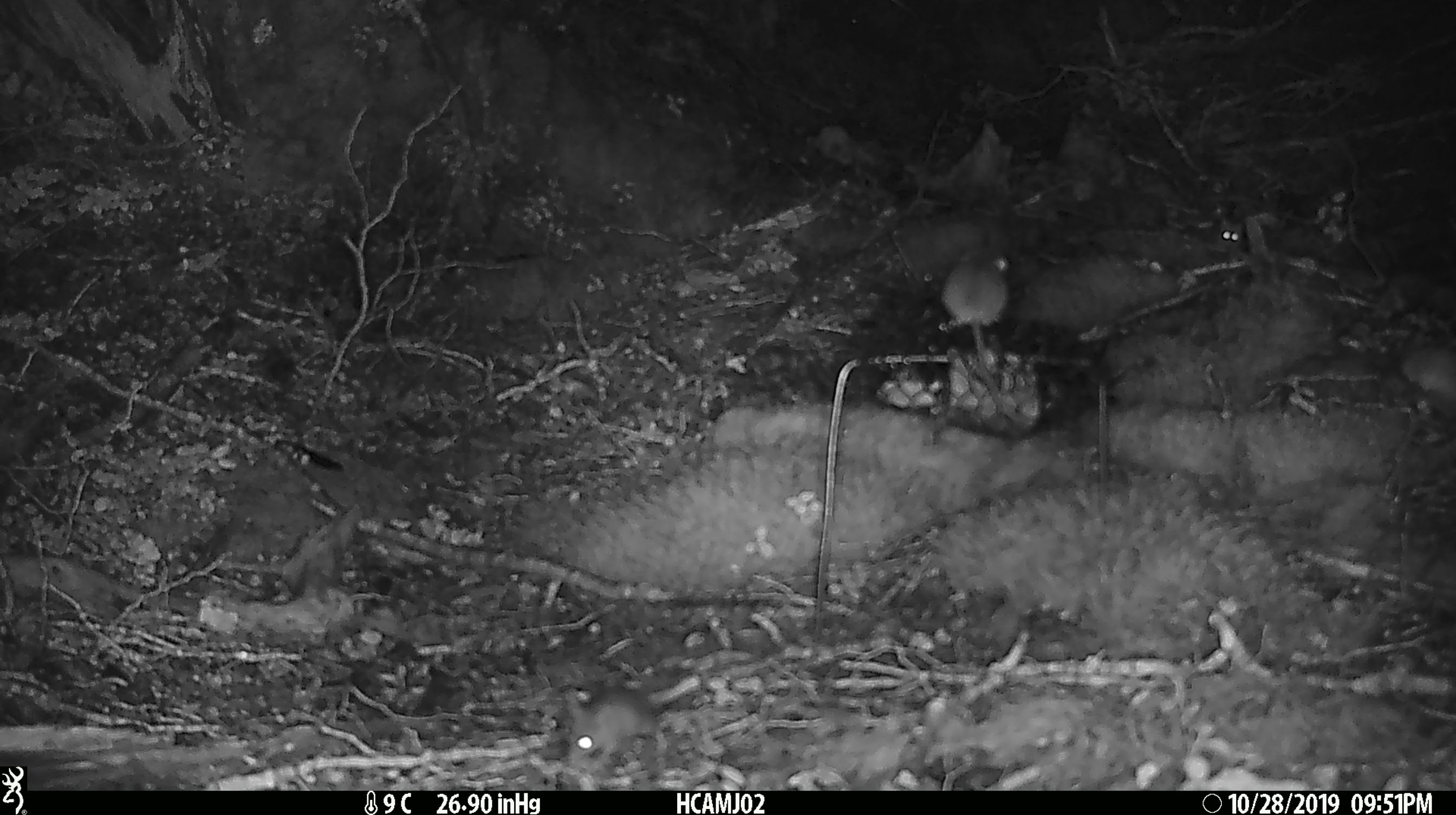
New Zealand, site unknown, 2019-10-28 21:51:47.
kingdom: Animalia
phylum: Chordata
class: Mammalia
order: Rodentia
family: Muridae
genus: Mus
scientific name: Mus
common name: mouse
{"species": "mouse (Mus)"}